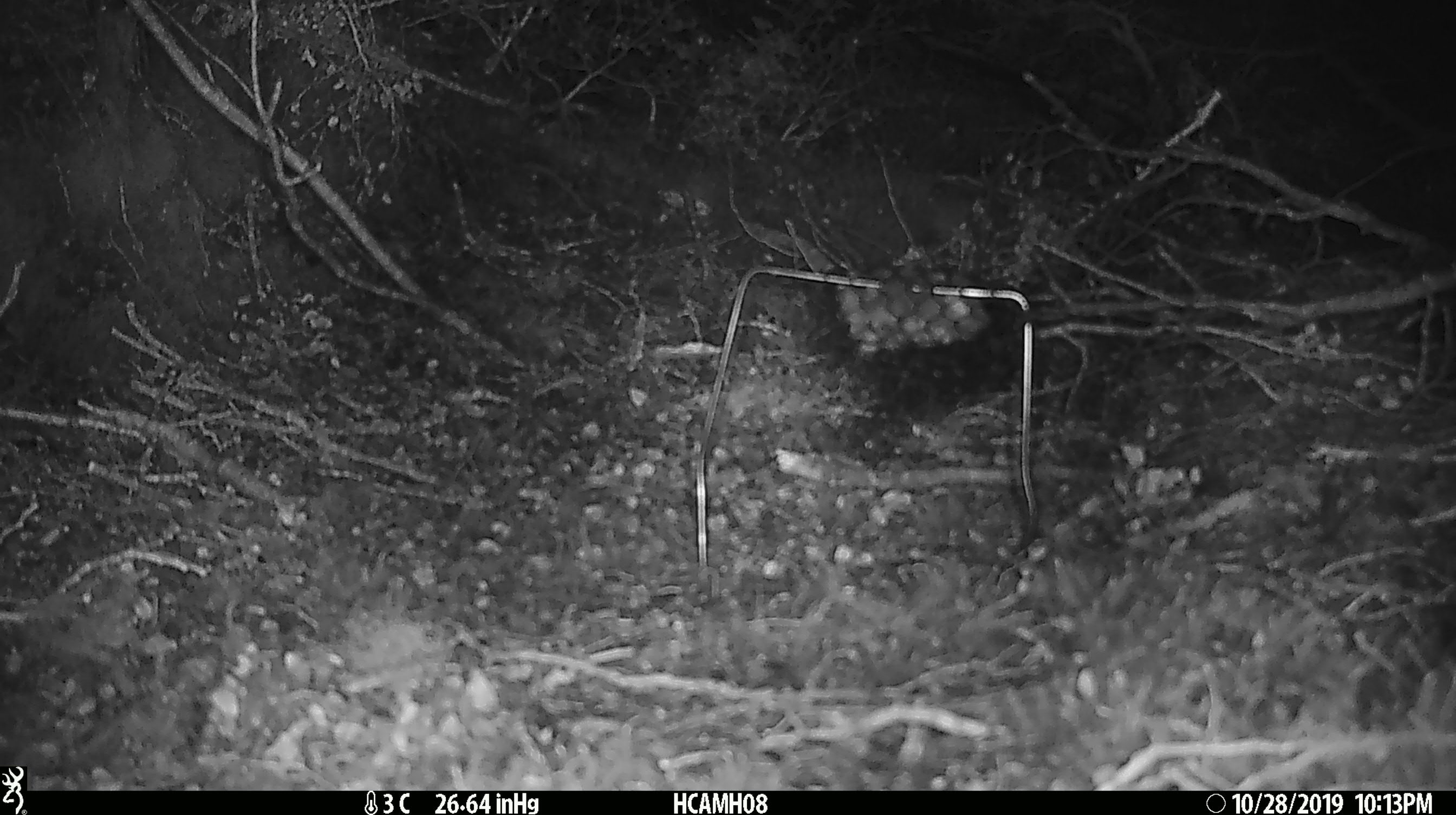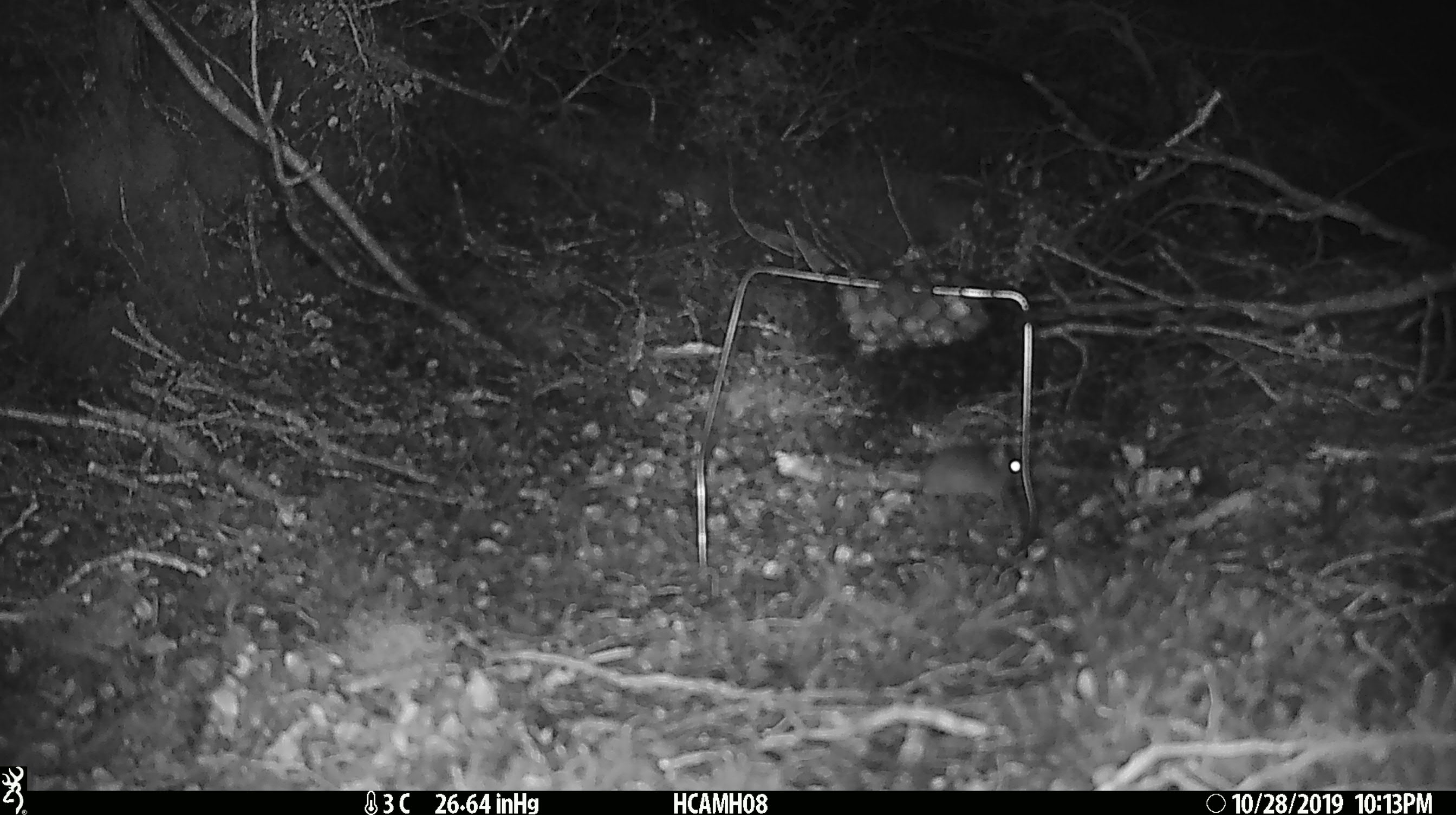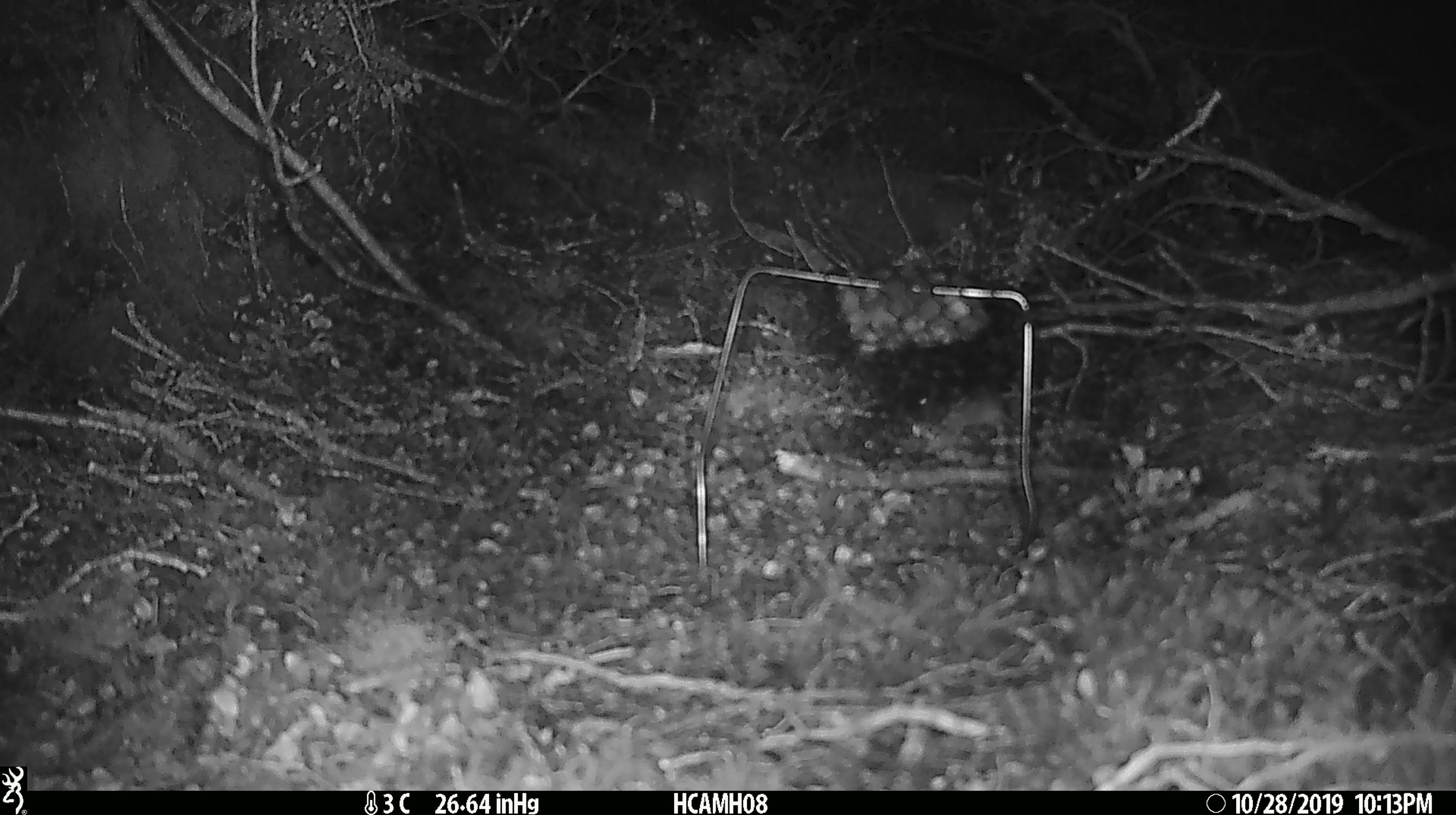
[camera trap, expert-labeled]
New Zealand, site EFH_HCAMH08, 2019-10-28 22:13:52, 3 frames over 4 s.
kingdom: Animalia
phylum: Chordata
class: Mammalia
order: Rodentia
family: Muridae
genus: Mus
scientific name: Mus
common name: mouse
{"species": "mouse (Mus)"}